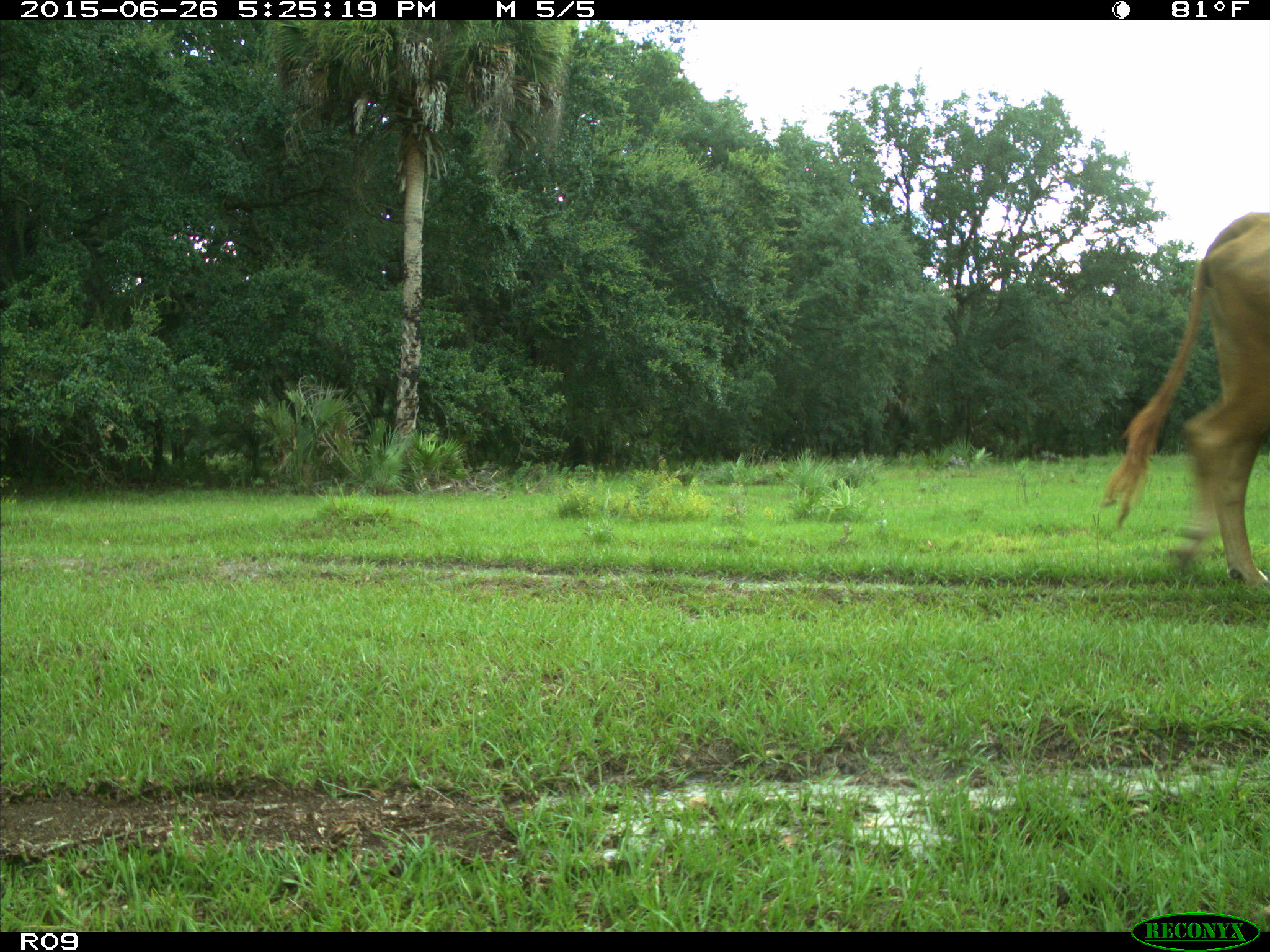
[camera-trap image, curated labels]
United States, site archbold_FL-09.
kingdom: Animalia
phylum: Chordata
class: Mammalia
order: Artiodactyla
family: Bovidae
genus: Bos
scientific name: Bos taurus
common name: domestic cow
Bos taurus (domestic cow).